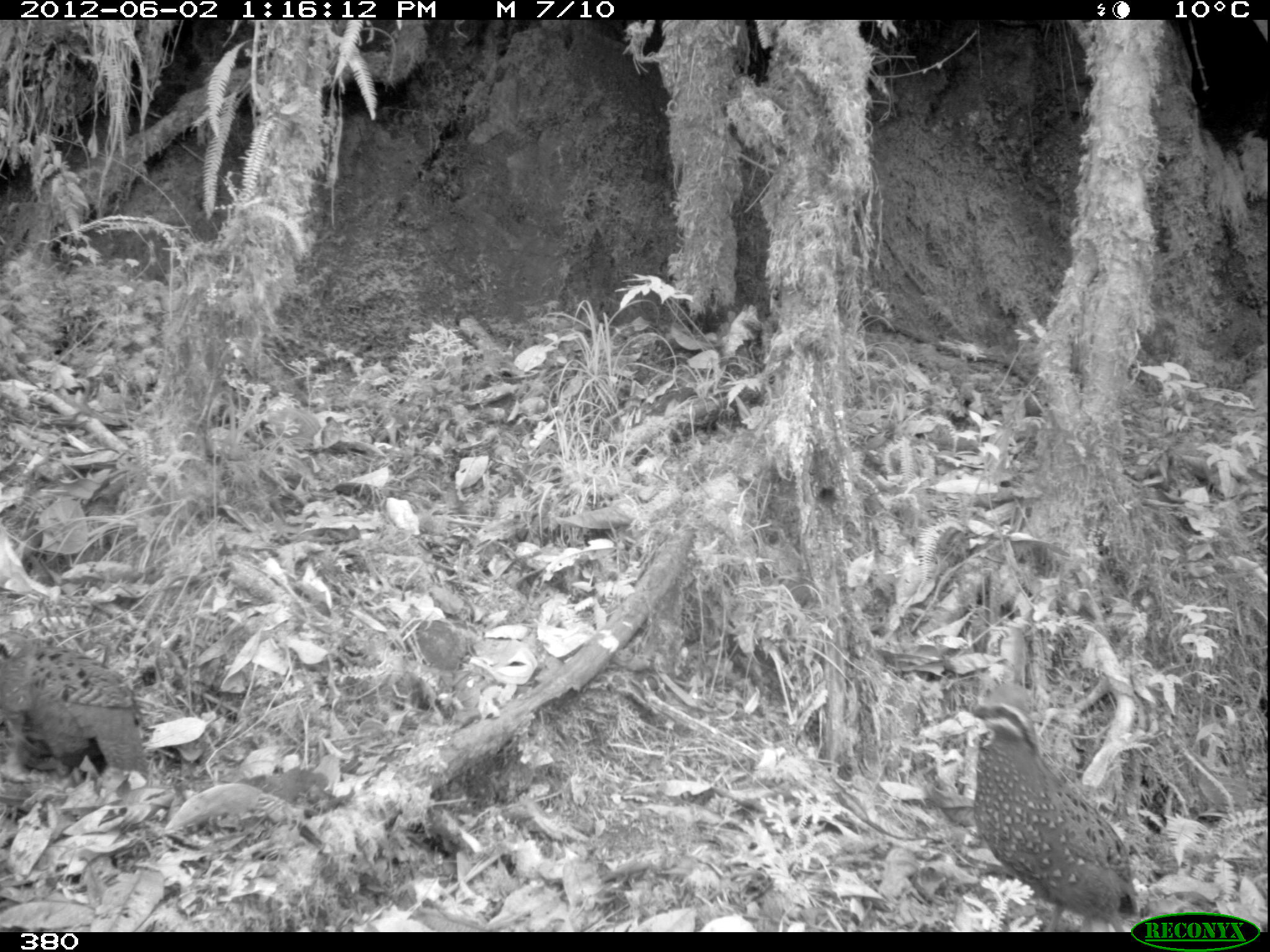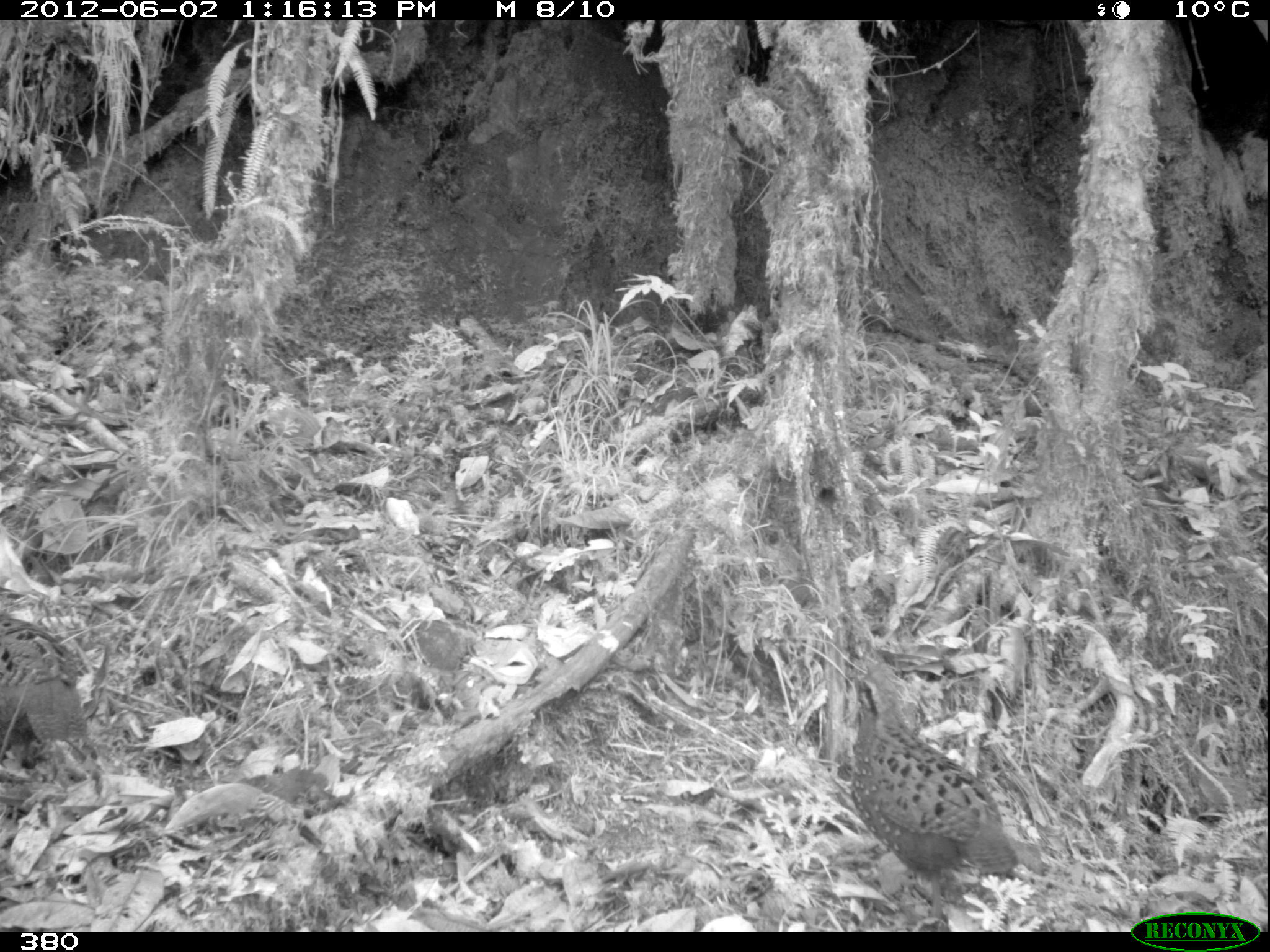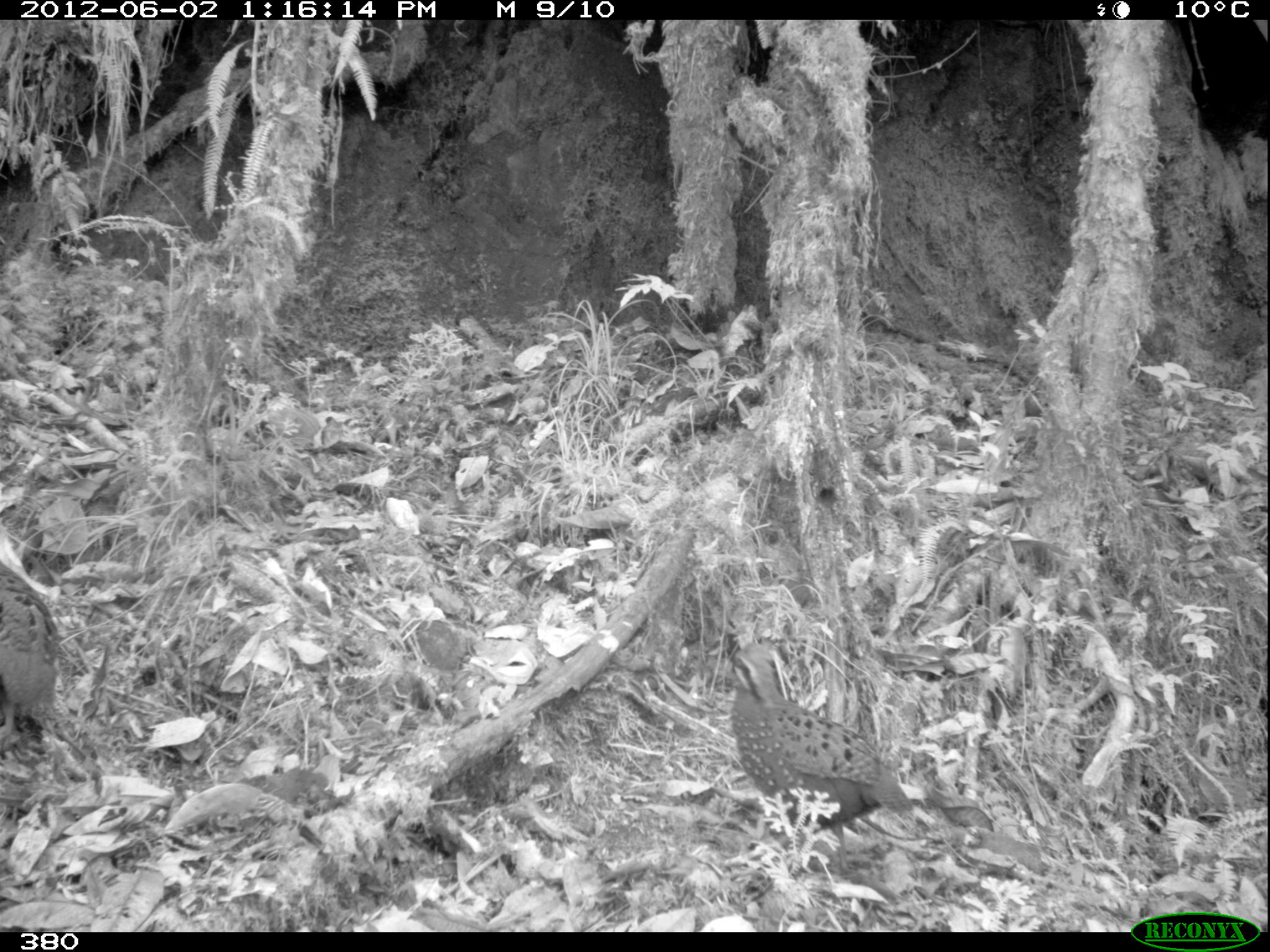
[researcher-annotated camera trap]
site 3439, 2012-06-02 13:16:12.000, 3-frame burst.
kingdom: Animalia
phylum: Chordata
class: Aves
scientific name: Aves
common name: bird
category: unknown bird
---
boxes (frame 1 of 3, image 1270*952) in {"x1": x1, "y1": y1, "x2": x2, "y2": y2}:
unknown bird: {"x1": 916, "y1": 681, "x2": 1142, "y2": 933}; {"x1": 1, "y1": 629, "x2": 152, "y2": 780}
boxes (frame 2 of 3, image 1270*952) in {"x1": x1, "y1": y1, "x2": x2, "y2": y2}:
unknown bird: {"x1": 847, "y1": 660, "x2": 1018, "y2": 919}; {"x1": 0, "y1": 608, "x2": 104, "y2": 789}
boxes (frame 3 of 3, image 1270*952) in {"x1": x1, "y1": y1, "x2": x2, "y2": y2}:
unknown bird: {"x1": 729, "y1": 641, "x2": 918, "y2": 875}; {"x1": 1, "y1": 558, "x2": 65, "y2": 753}